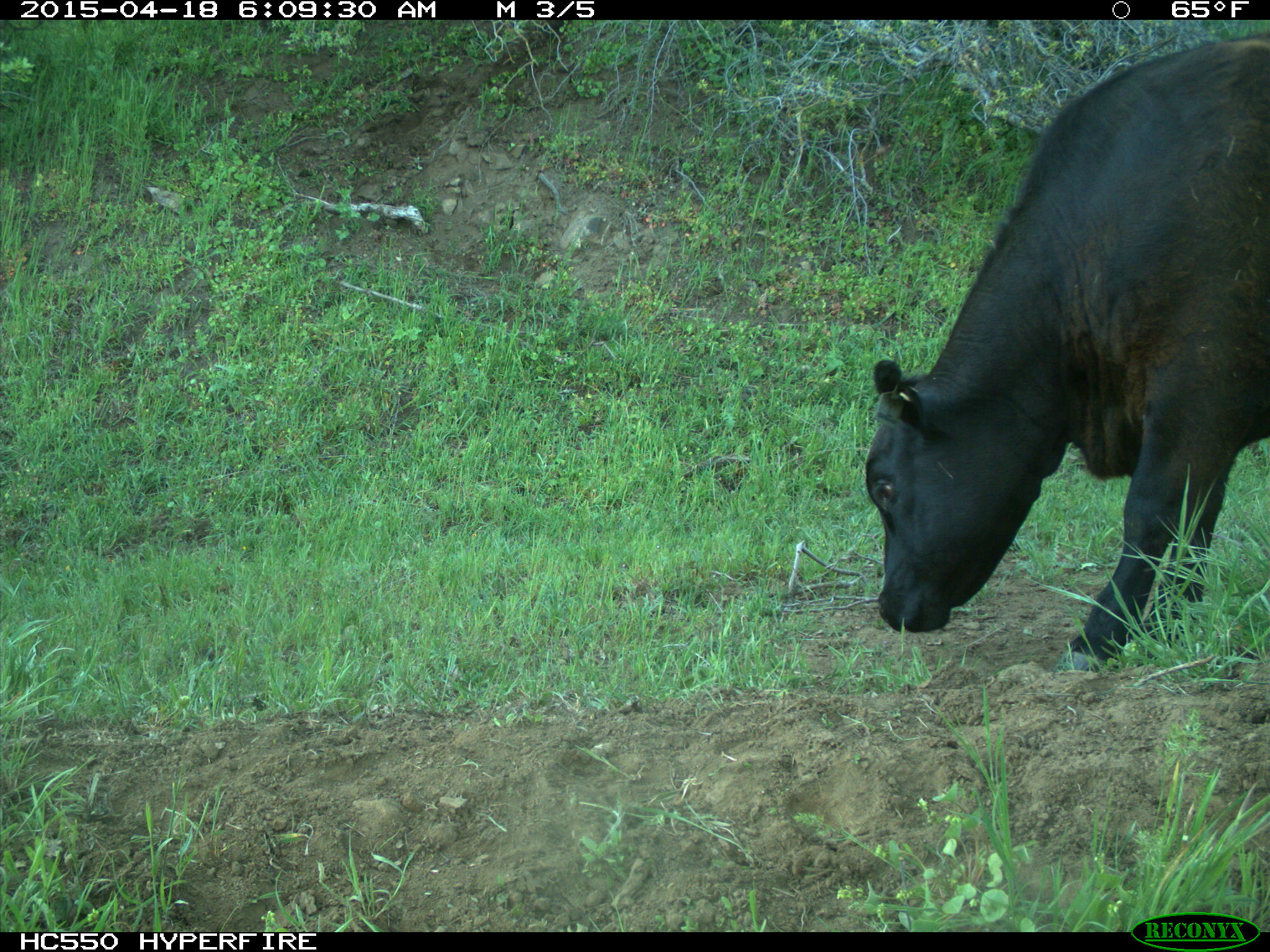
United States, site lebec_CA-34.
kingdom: Animalia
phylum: Chordata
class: Mammalia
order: Artiodactyla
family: Bovidae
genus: Bos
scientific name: Bos taurus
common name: domestic cow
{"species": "Bos taurus (domestic cow)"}